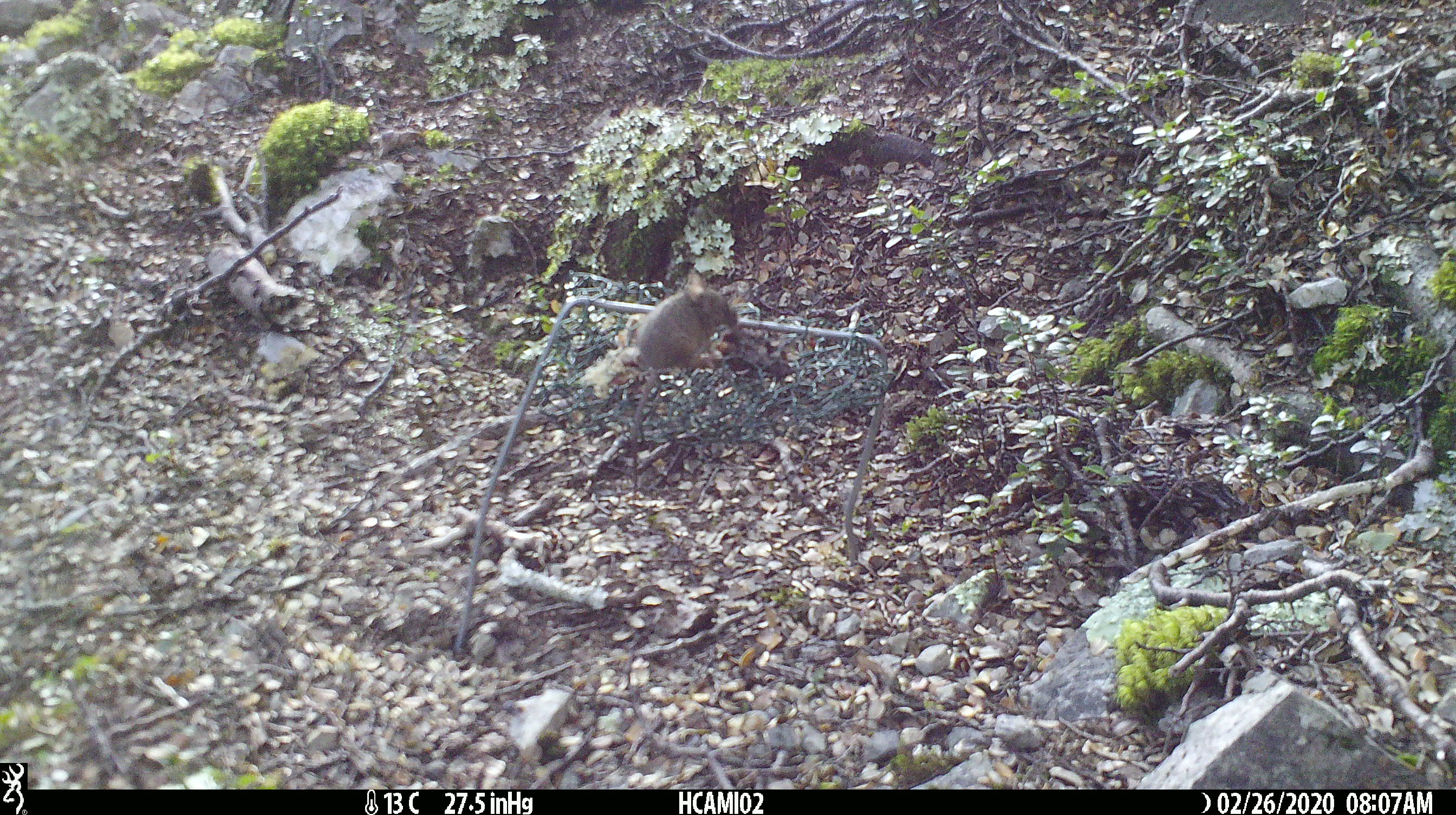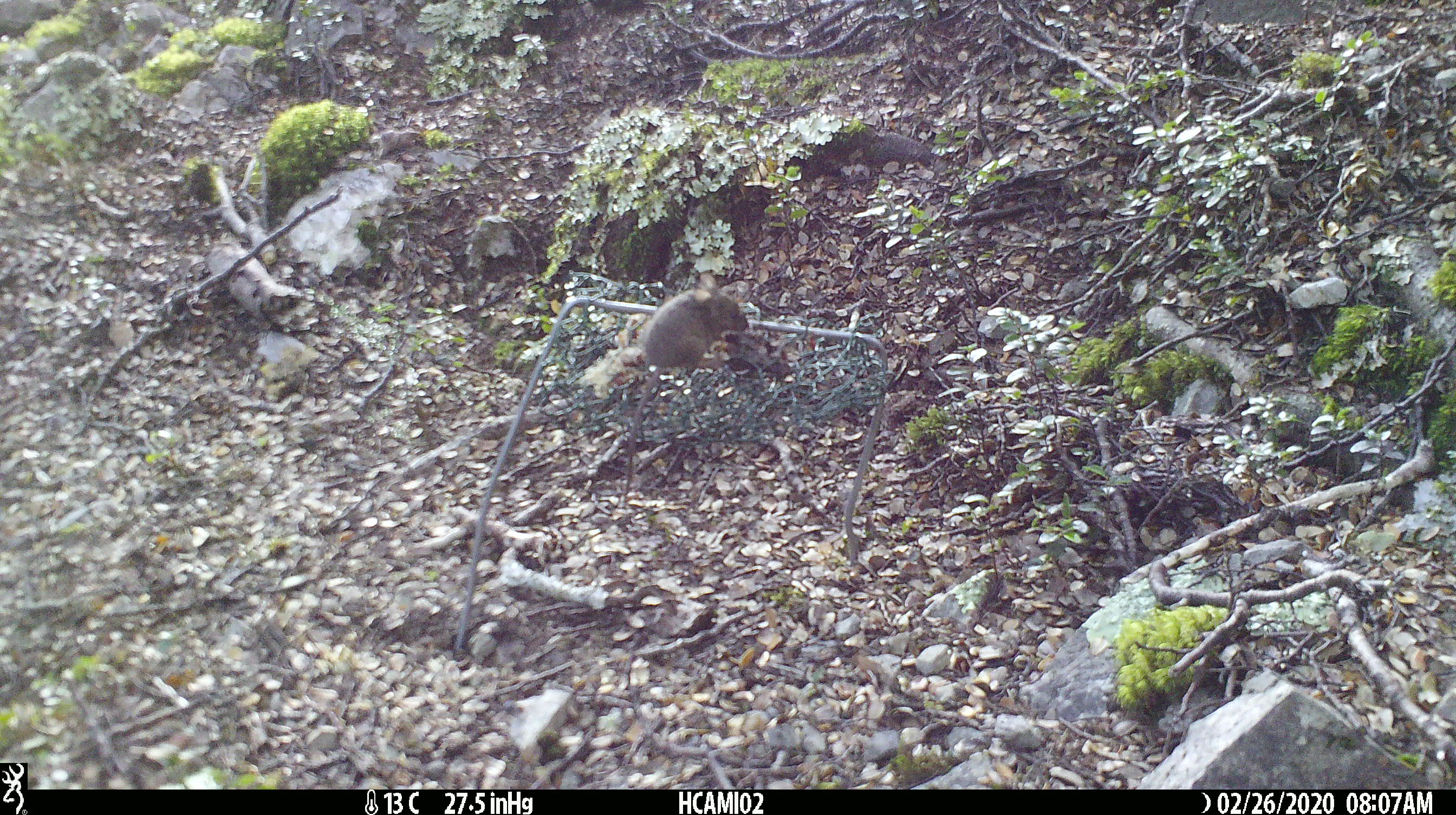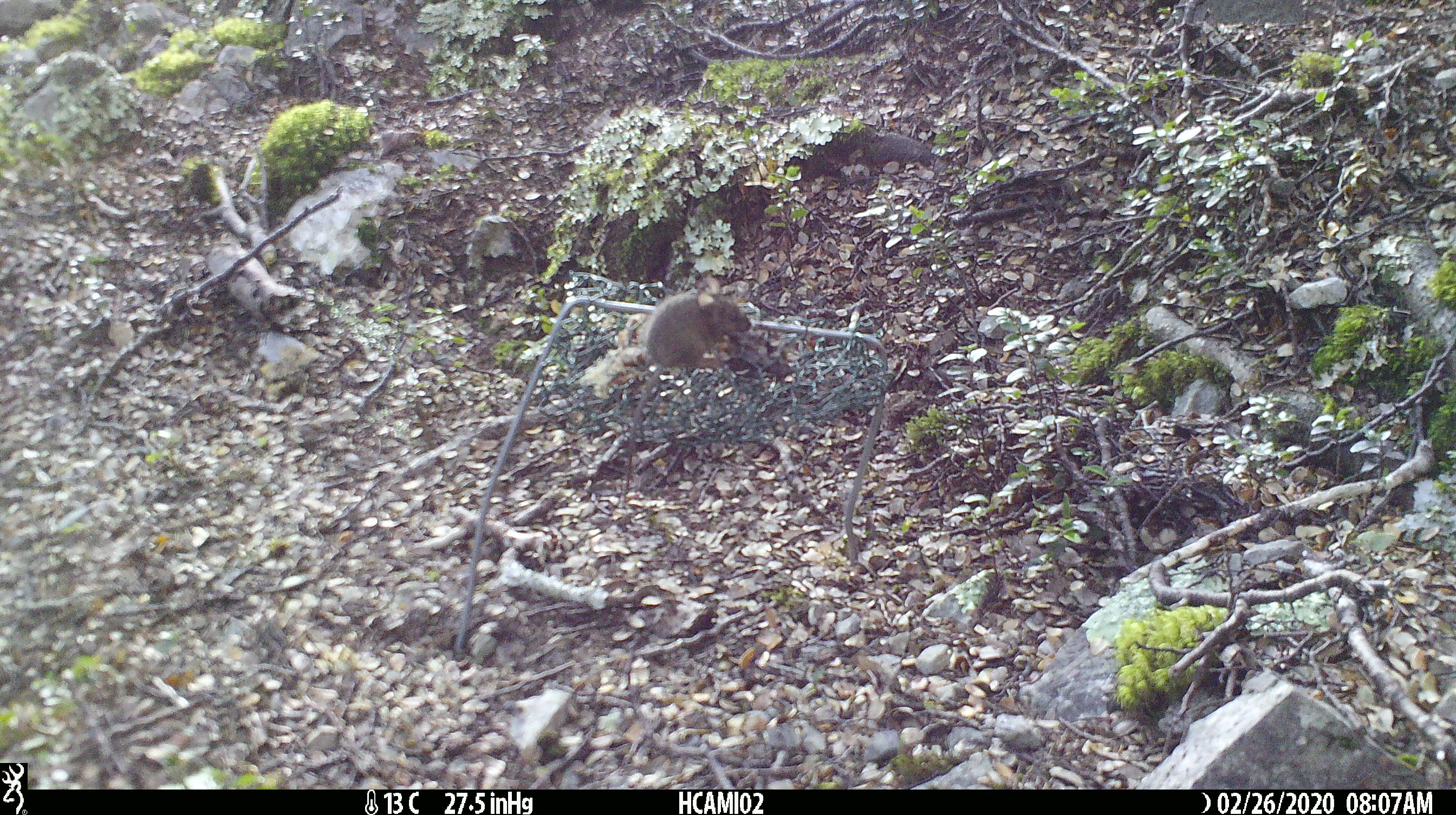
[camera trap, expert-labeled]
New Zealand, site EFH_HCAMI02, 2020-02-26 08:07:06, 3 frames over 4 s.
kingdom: Animalia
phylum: Chordata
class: Mammalia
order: Rodentia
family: Muridae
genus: Mus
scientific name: Mus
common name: mouse